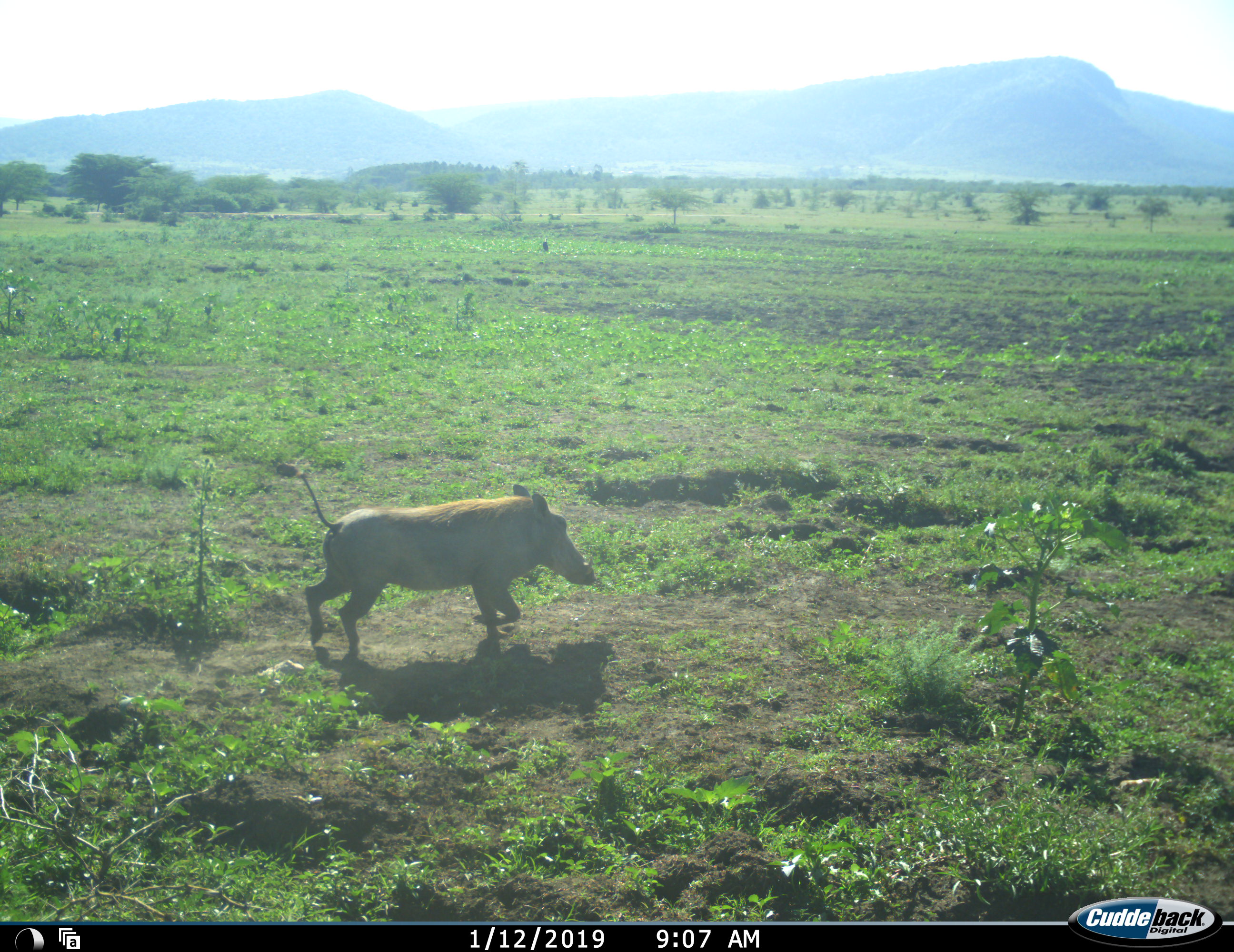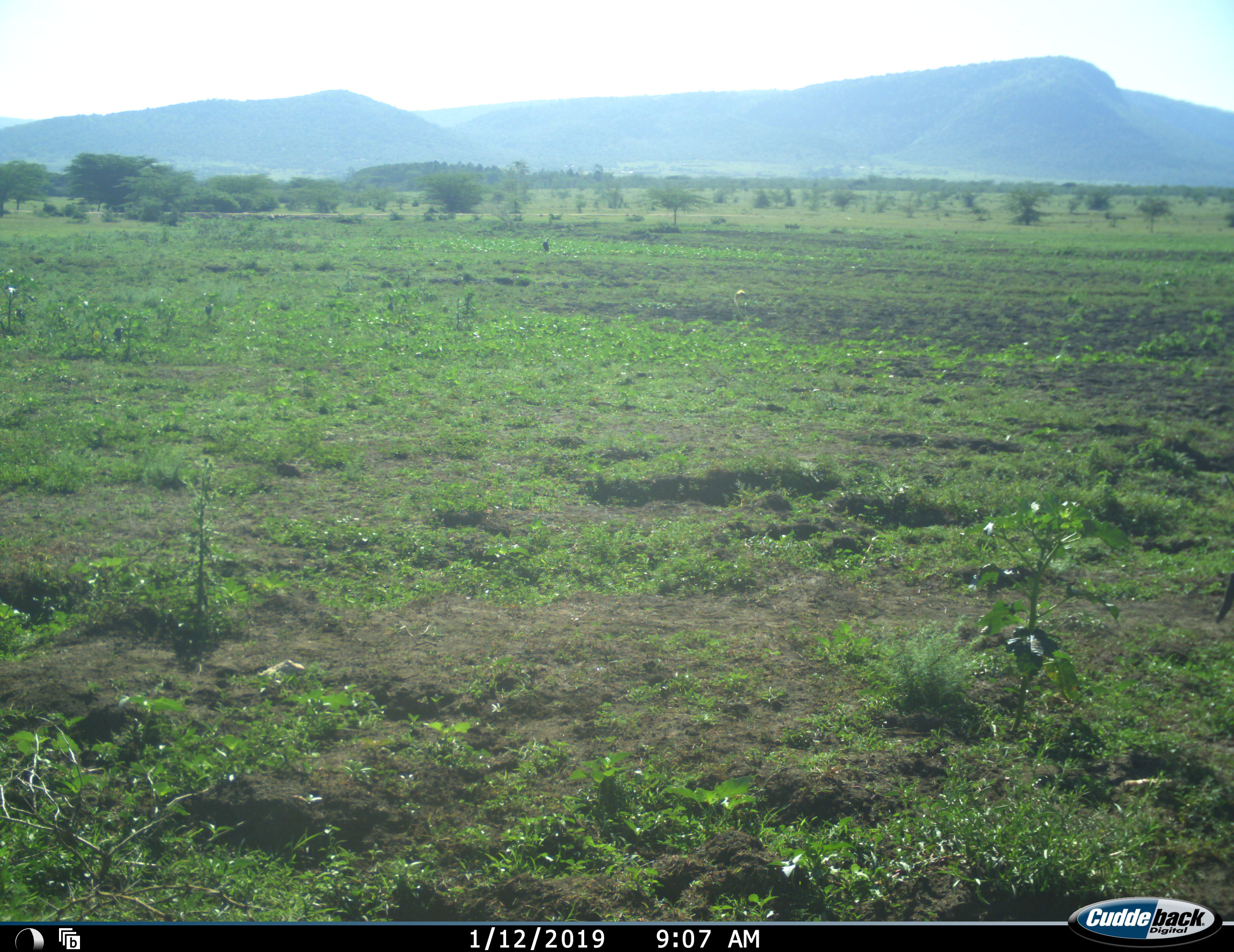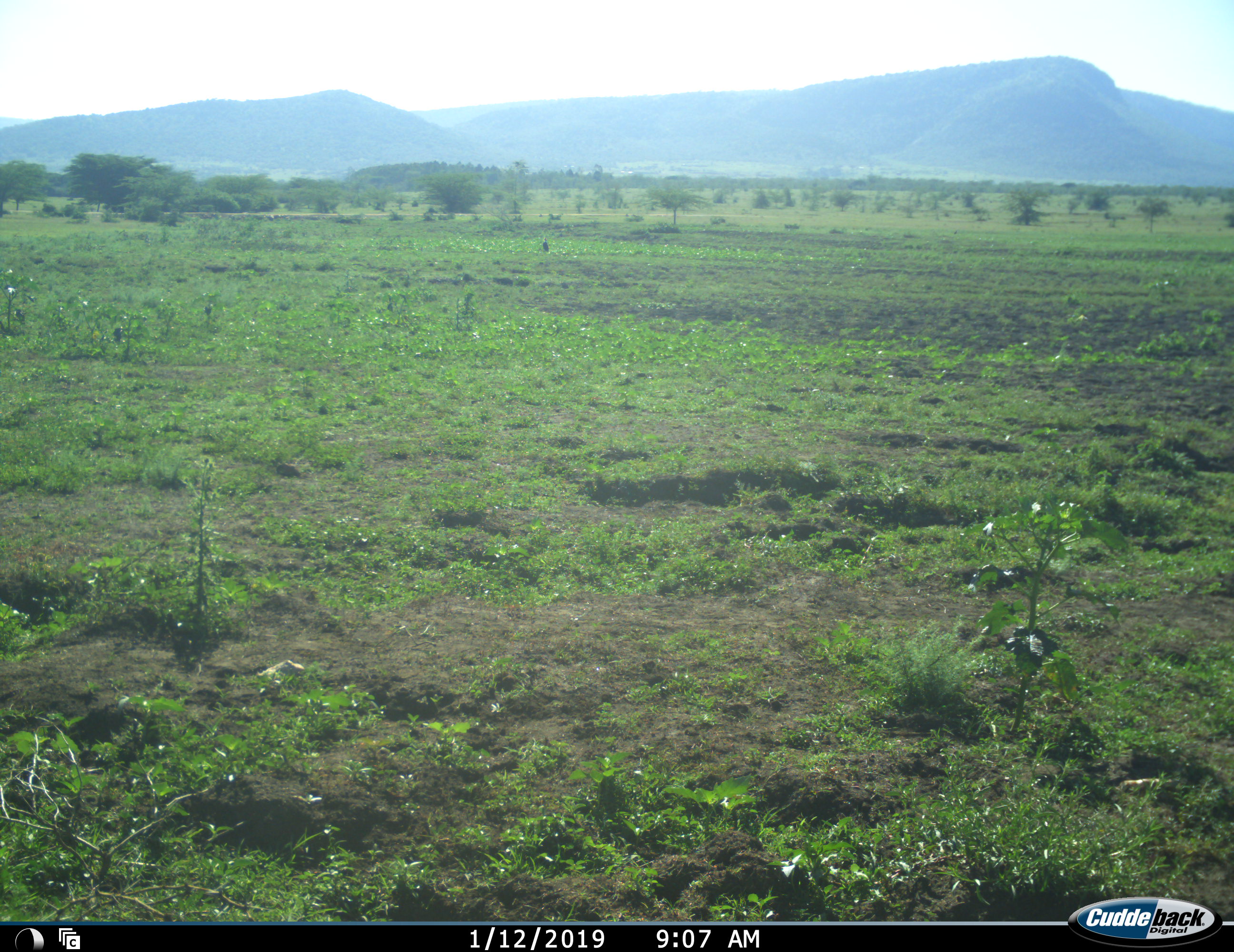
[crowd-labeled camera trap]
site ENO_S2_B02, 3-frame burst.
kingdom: Animalia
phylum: Chordata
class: Mammalia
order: Artiodactyla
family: Suidae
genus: Phacochoerus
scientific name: Phacochoerus africanus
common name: warthog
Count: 1.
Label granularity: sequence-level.